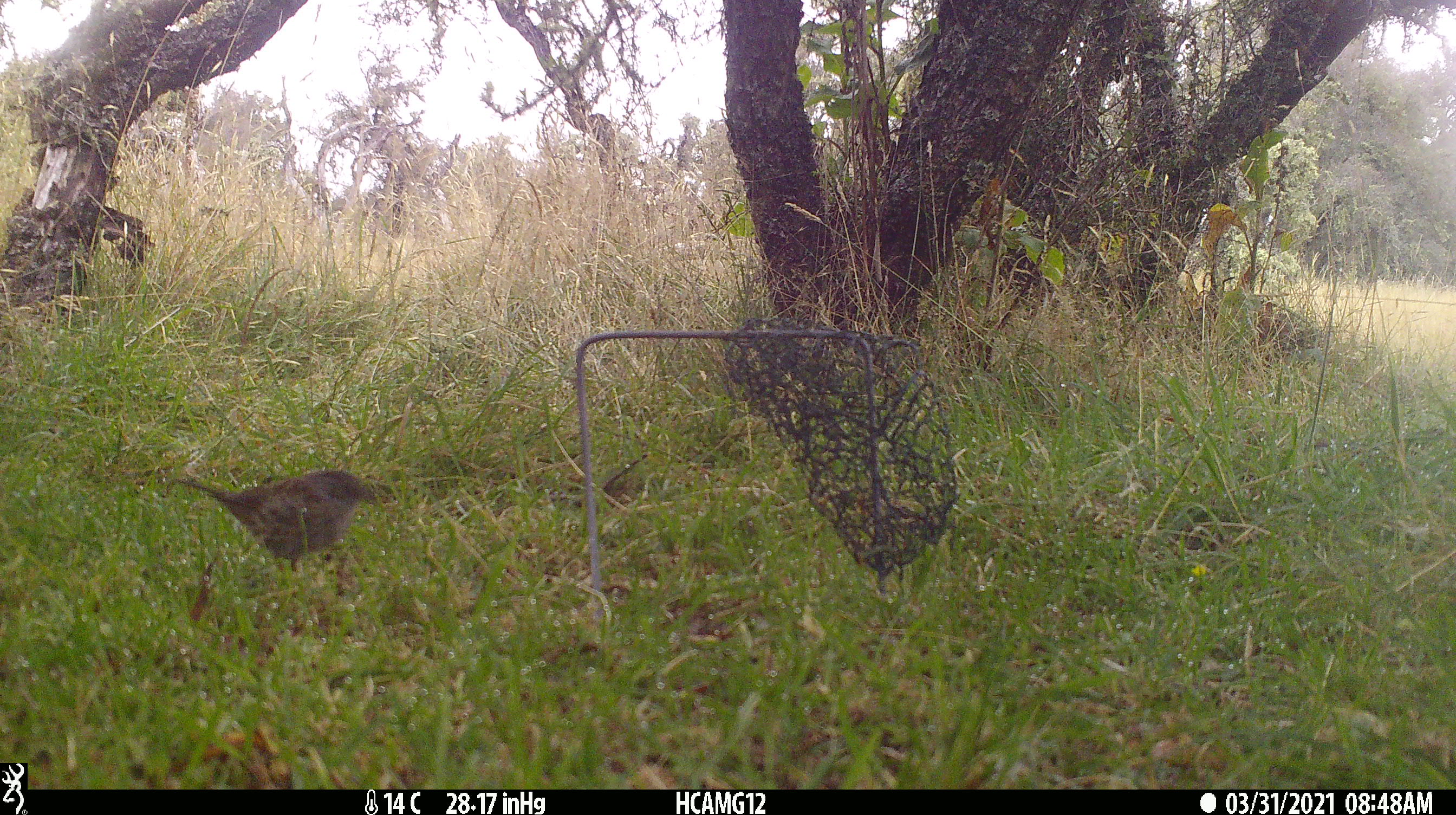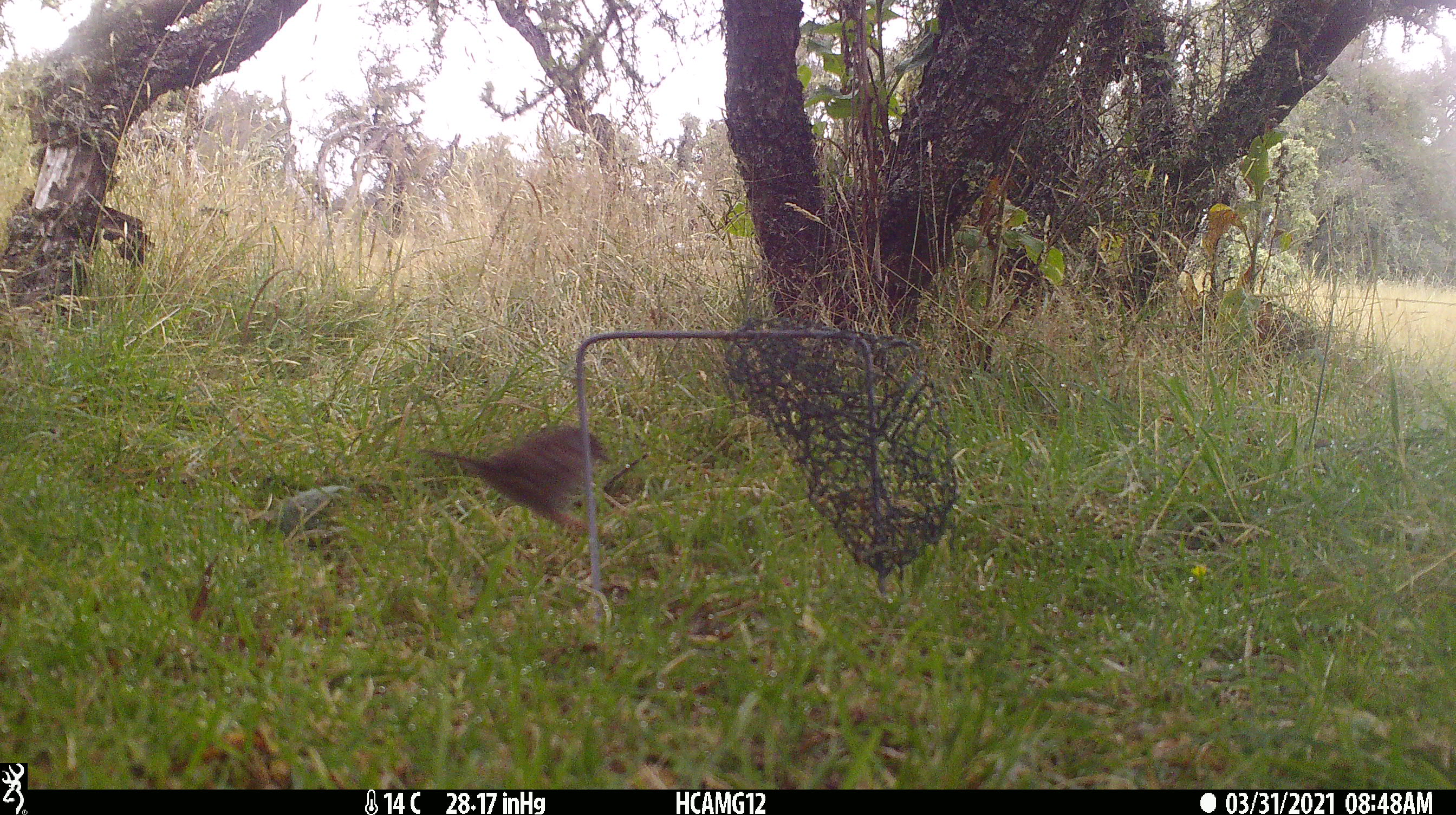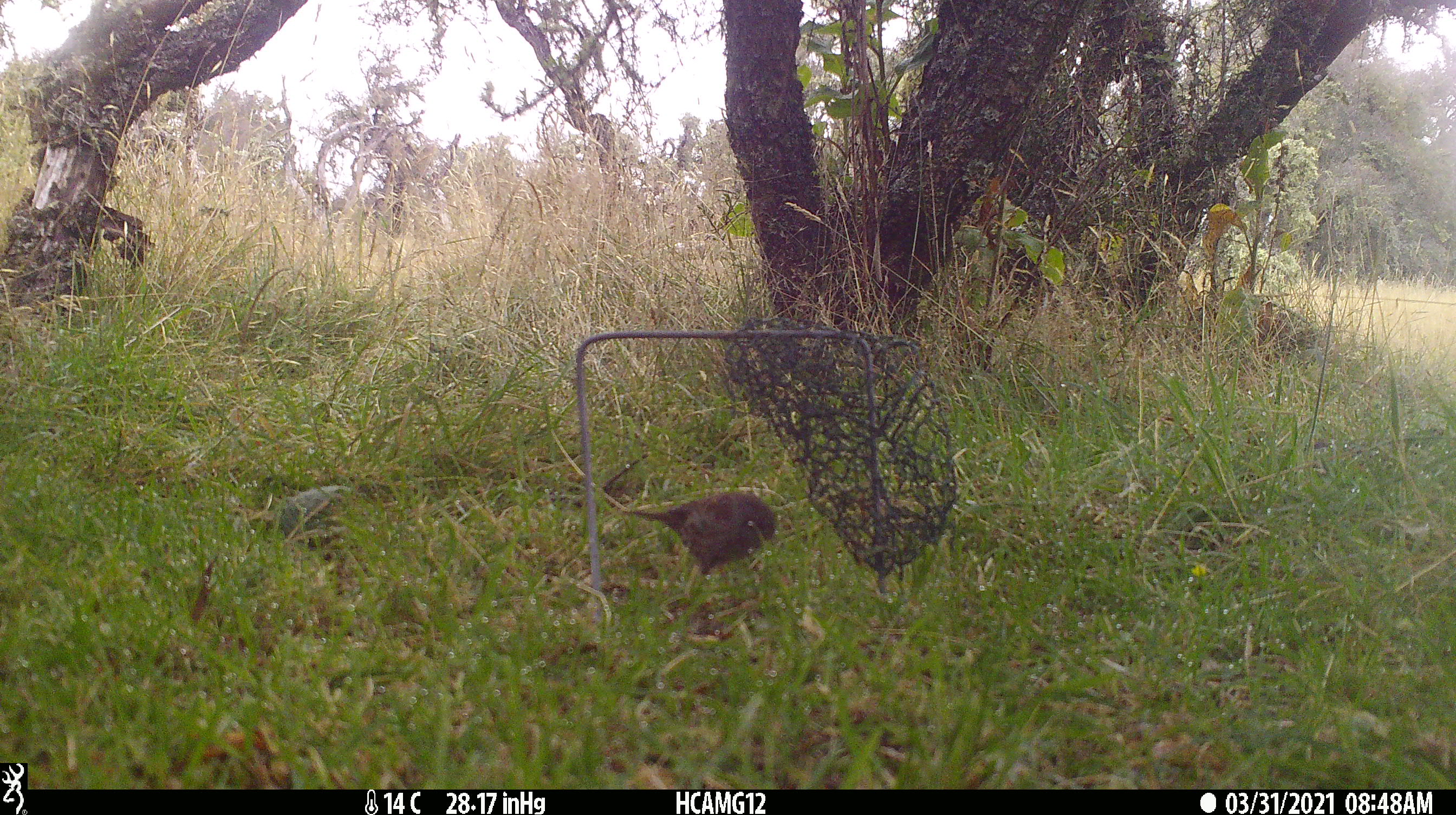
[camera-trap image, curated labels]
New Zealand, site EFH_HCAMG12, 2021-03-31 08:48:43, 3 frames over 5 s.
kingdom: Animalia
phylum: Chordata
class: Aves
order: Passeriformes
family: Prunellidae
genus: Prunella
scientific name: Prunella modularis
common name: dunnock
Dunnock (Prunella modularis).